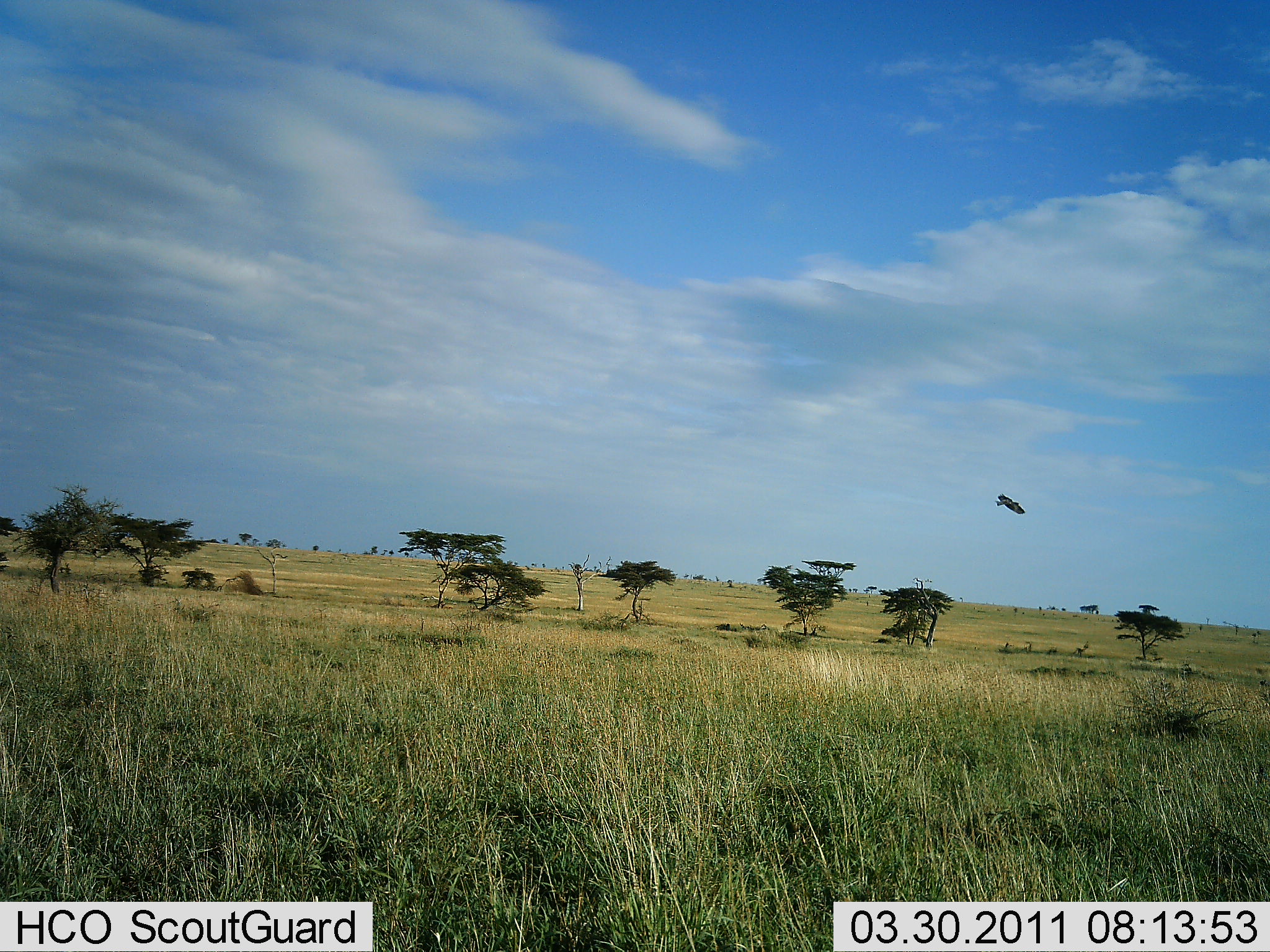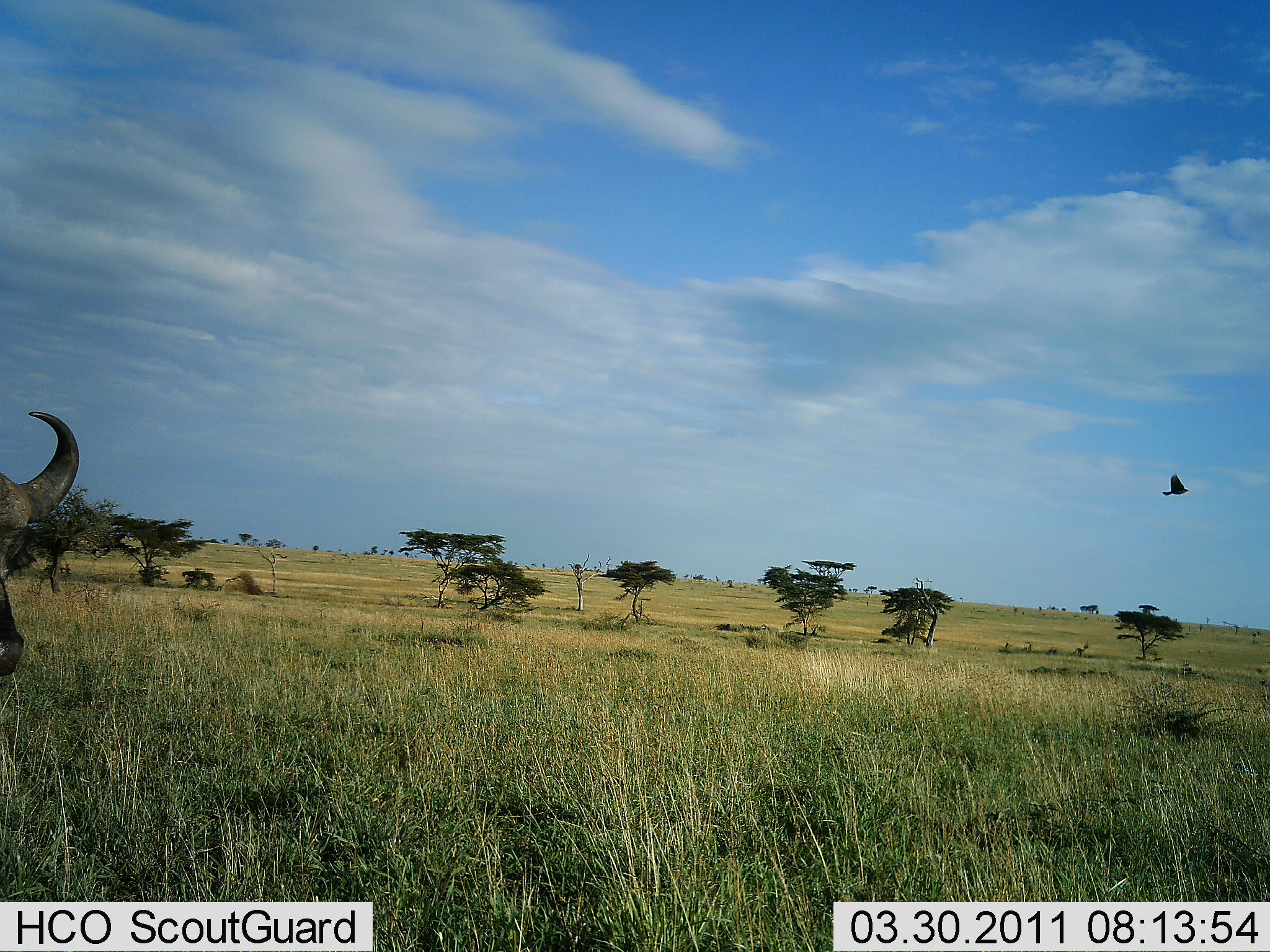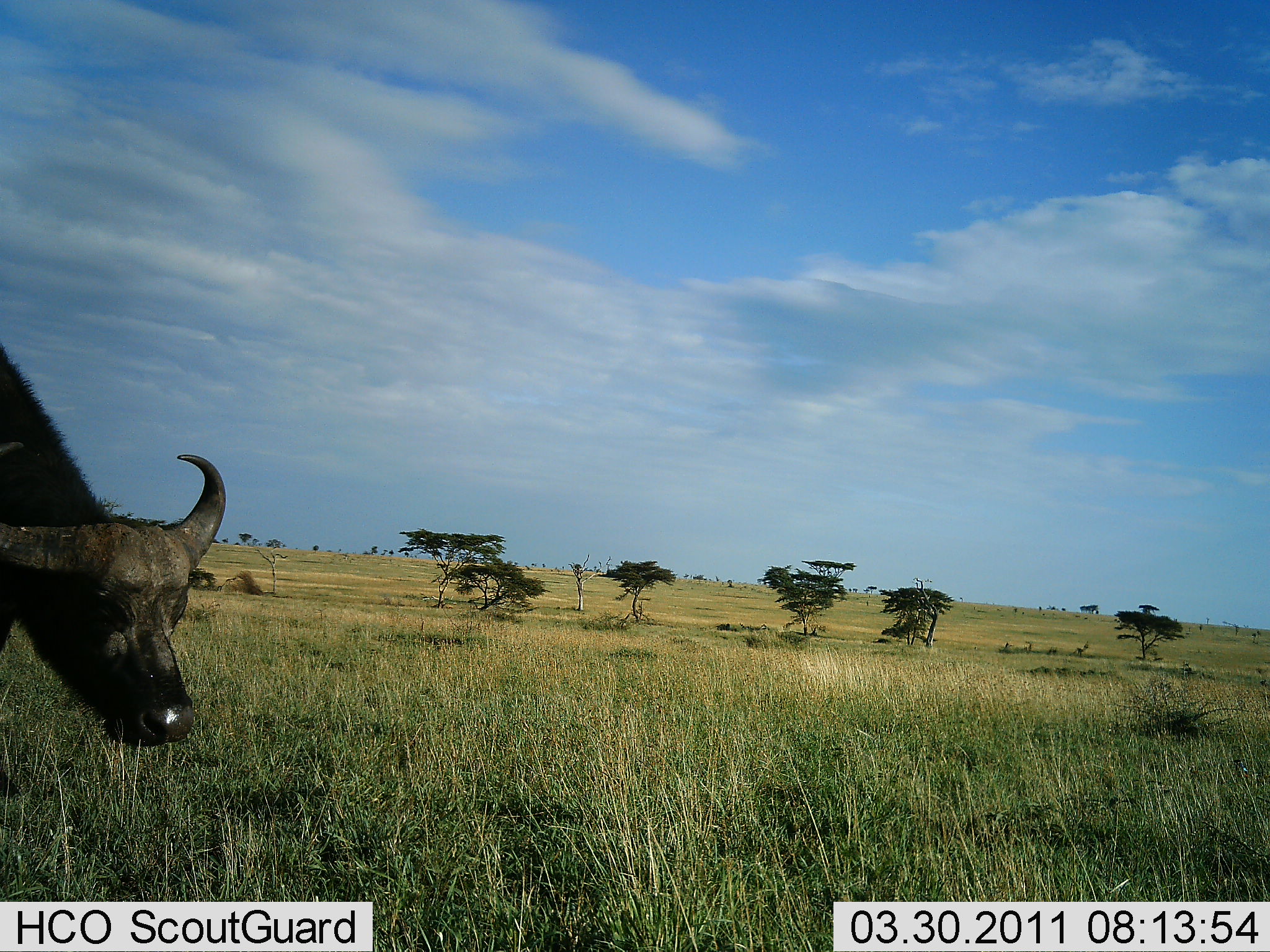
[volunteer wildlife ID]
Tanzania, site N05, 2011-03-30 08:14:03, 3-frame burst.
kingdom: Animalia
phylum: Chordata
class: Mammalia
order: Artiodactyla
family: Bovidae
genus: Syncerus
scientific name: Syncerus caffer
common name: cape buffalo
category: buffalo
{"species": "buffalo (cape buffalo) (Syncerus caffer)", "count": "1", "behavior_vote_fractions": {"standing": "6%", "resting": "0%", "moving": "88%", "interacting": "0%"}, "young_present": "0%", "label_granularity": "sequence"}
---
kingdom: Animalia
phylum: Chordata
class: Aves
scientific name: Aves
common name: bird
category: otherbird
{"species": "otherbird (bird) (Aves)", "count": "1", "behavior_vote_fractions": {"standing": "0%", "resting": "0%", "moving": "100%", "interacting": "0%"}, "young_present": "0%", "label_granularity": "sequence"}